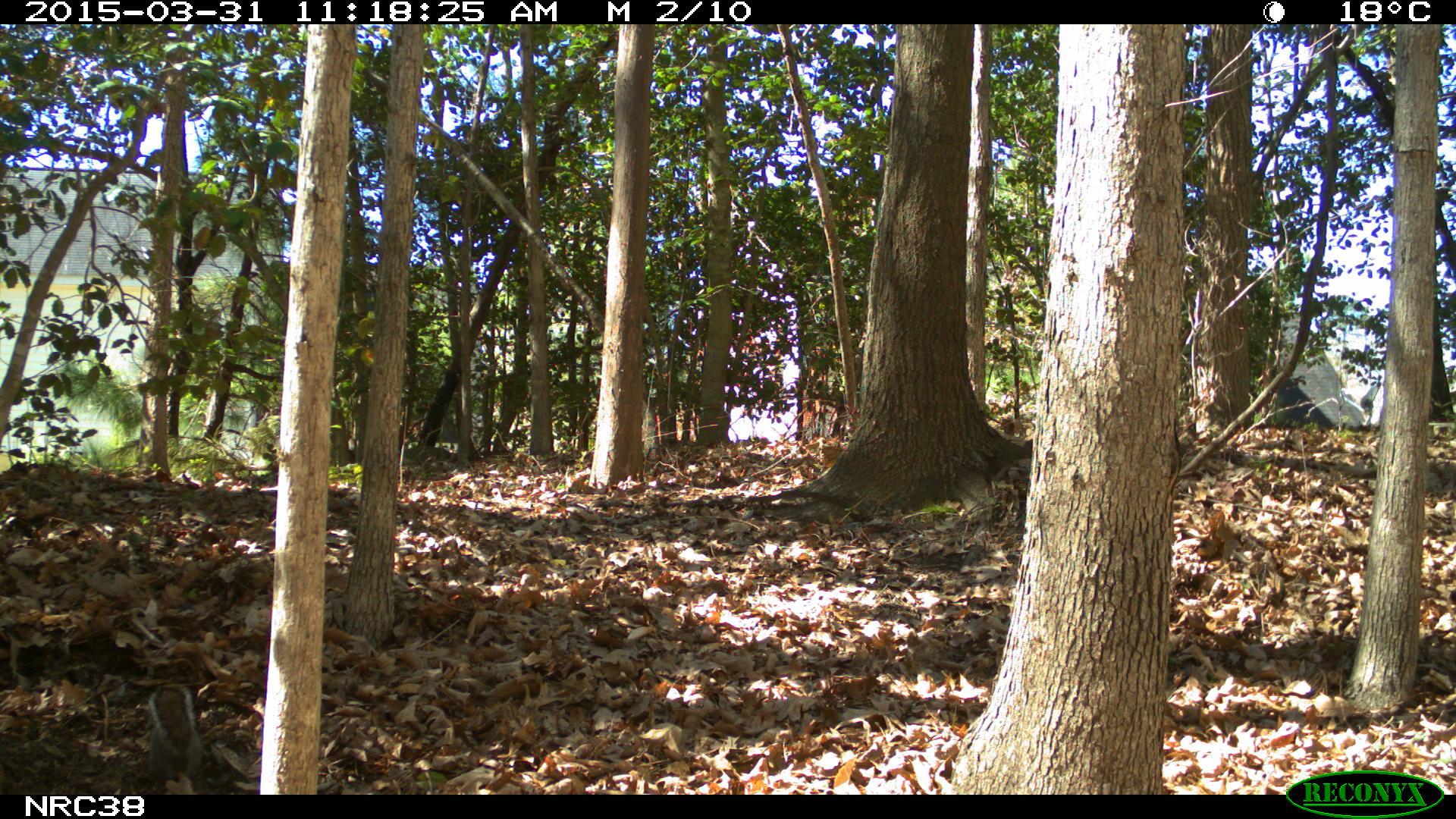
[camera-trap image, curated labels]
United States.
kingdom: Animalia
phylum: Chordata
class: Mammalia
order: Rodentia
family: Sciuridae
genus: Sciurus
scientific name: Sciurus carolinensis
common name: eastern gray squirrel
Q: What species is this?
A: Eastern Gray Squirrel (Sciurus carolinensis).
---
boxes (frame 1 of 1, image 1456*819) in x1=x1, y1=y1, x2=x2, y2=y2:
Eastern Gray Squirrel: x1=130, y1=673, x2=206, y2=784